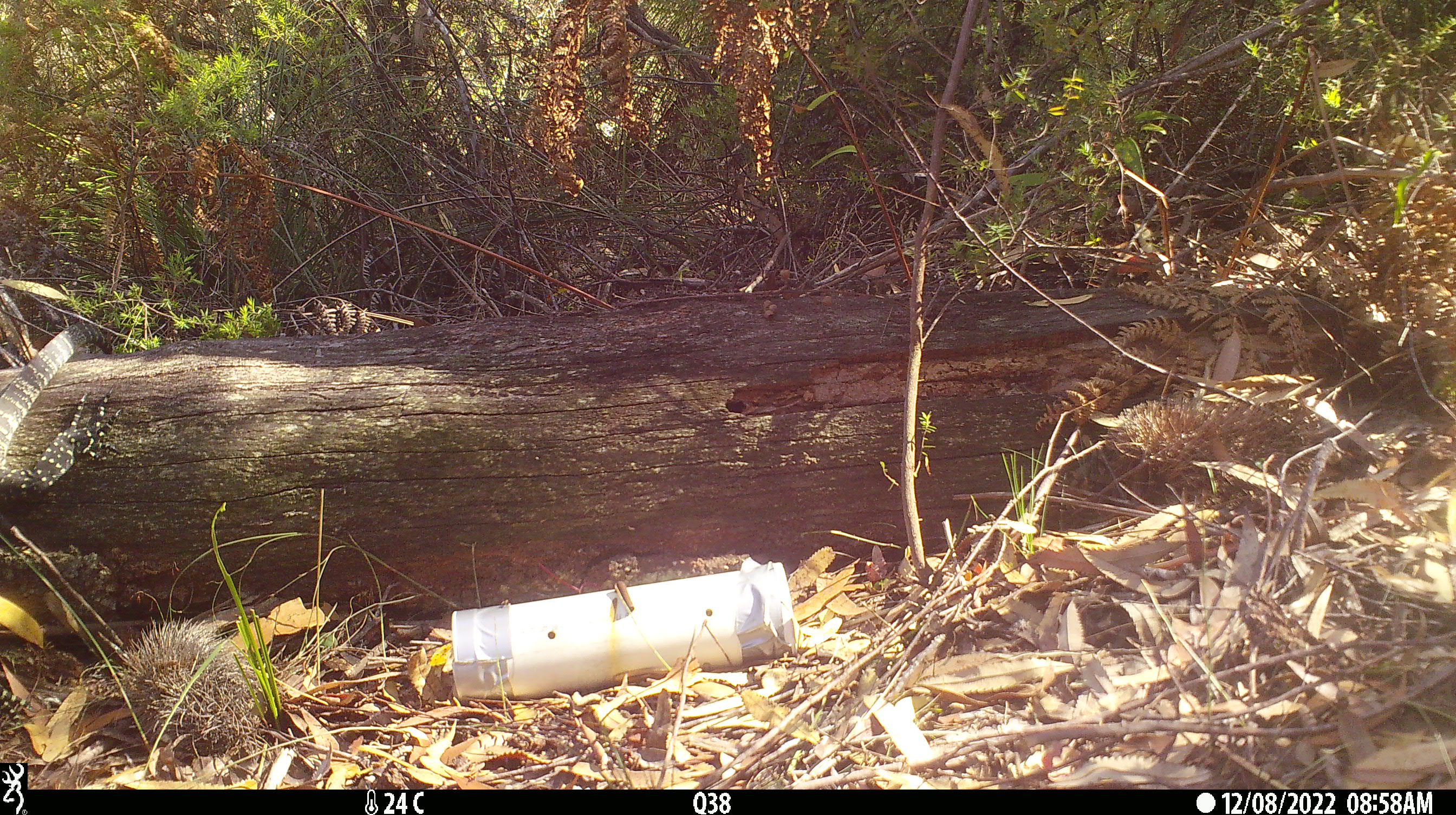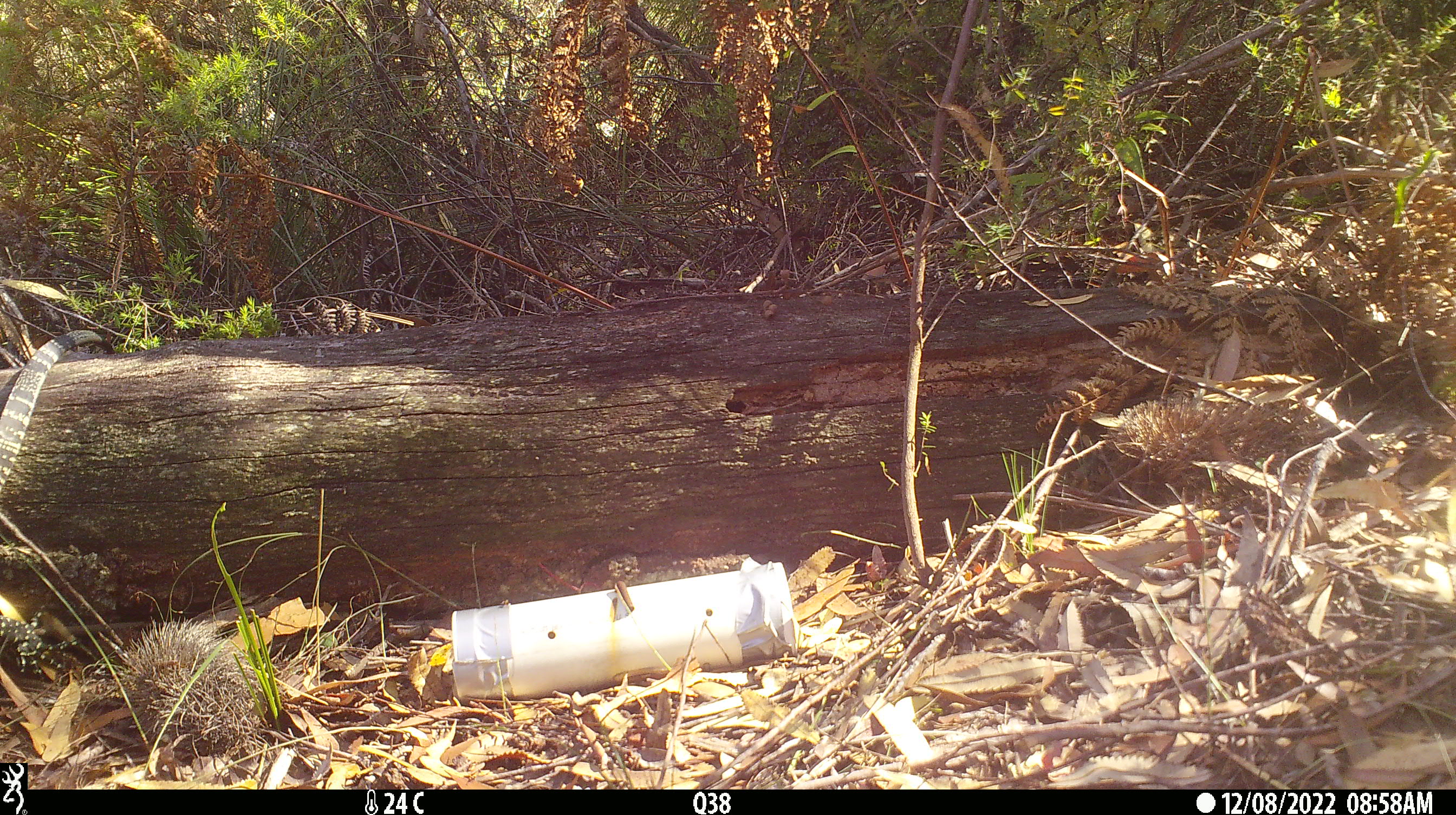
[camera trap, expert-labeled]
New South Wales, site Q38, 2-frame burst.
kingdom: Animalia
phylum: Chordata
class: Reptilia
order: Squamata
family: Varanidae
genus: Varanus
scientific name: Varanus varius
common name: lace monitor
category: goanna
Goanna (lace monitor) (Varanus varius).